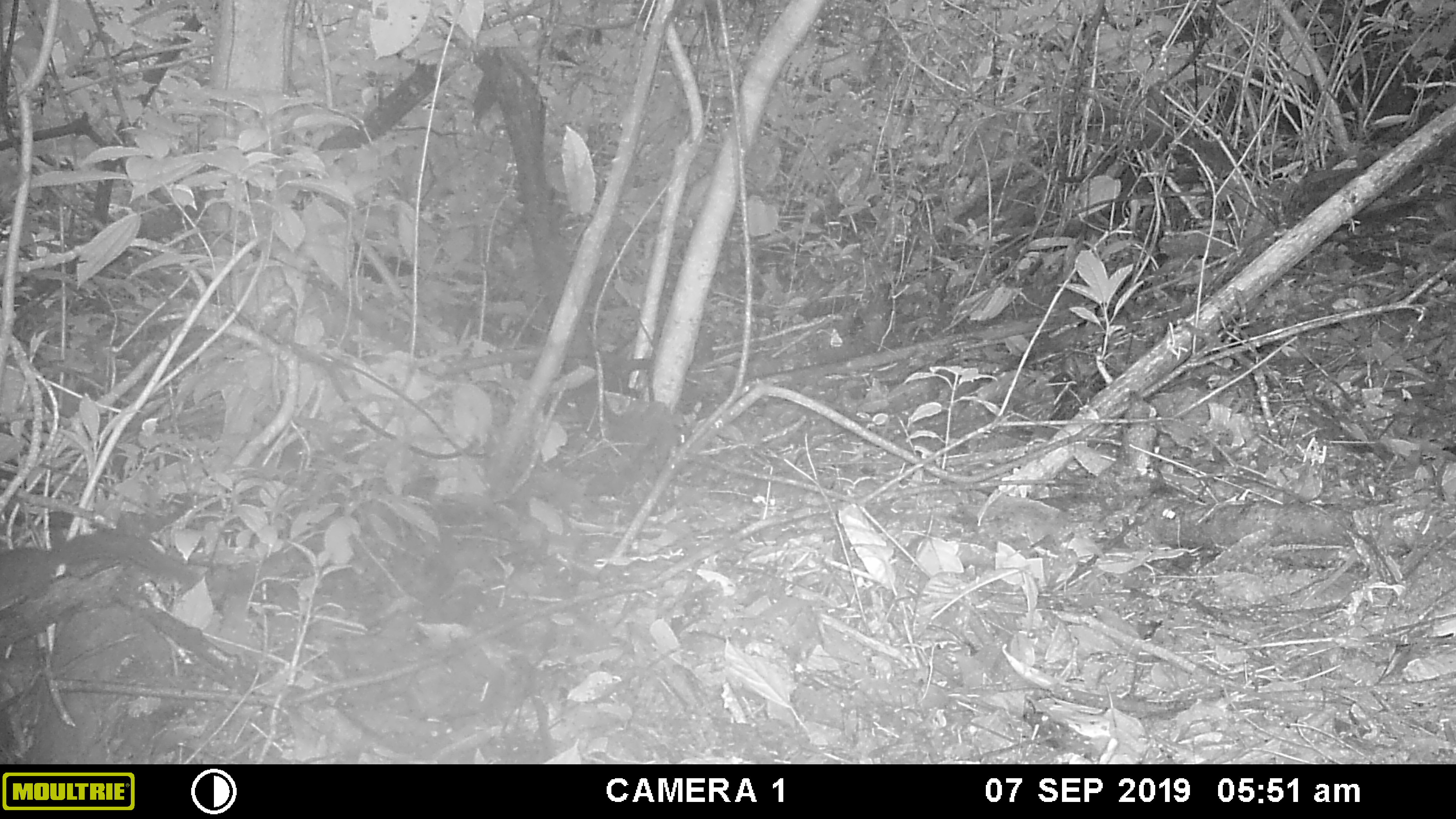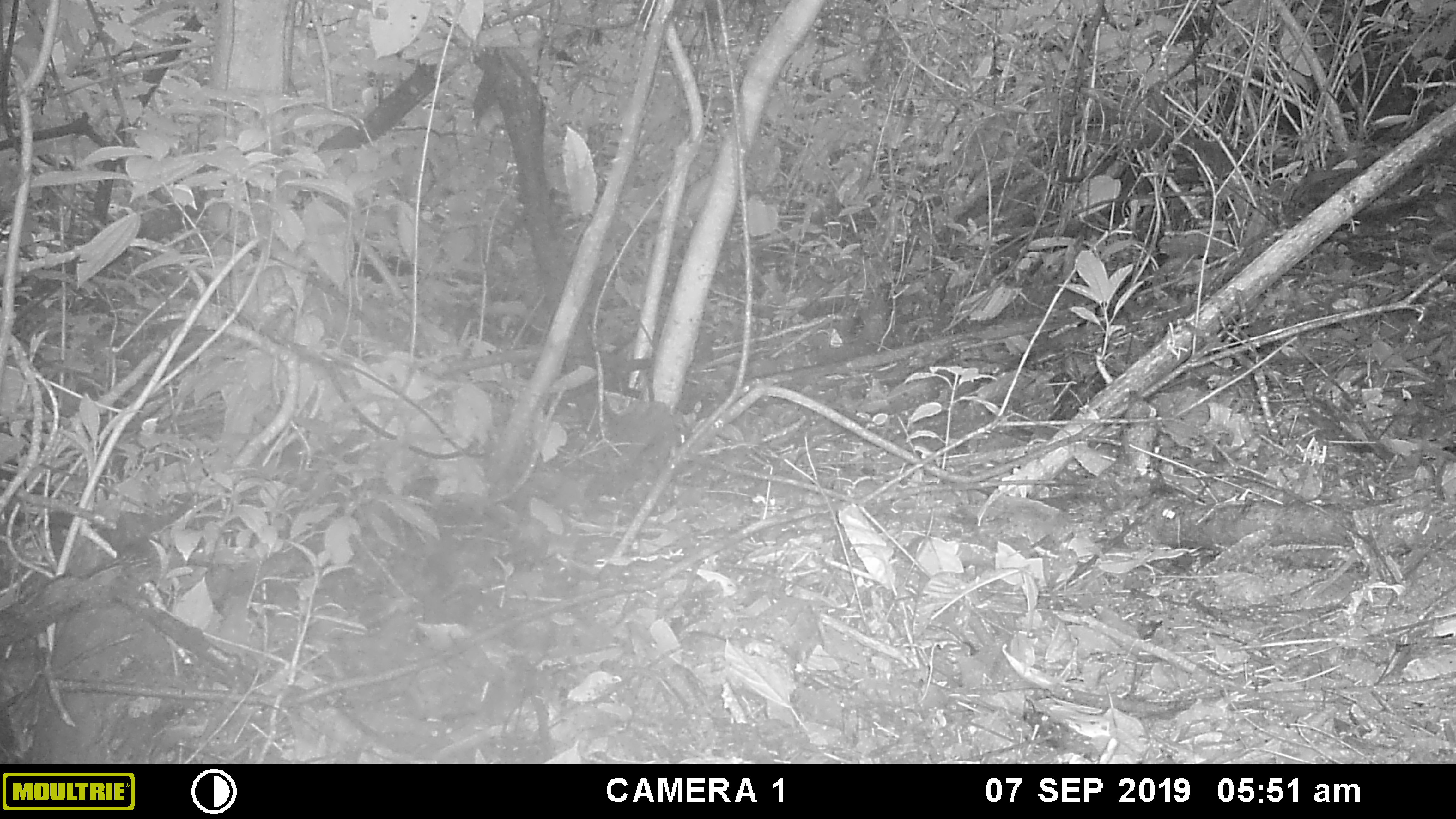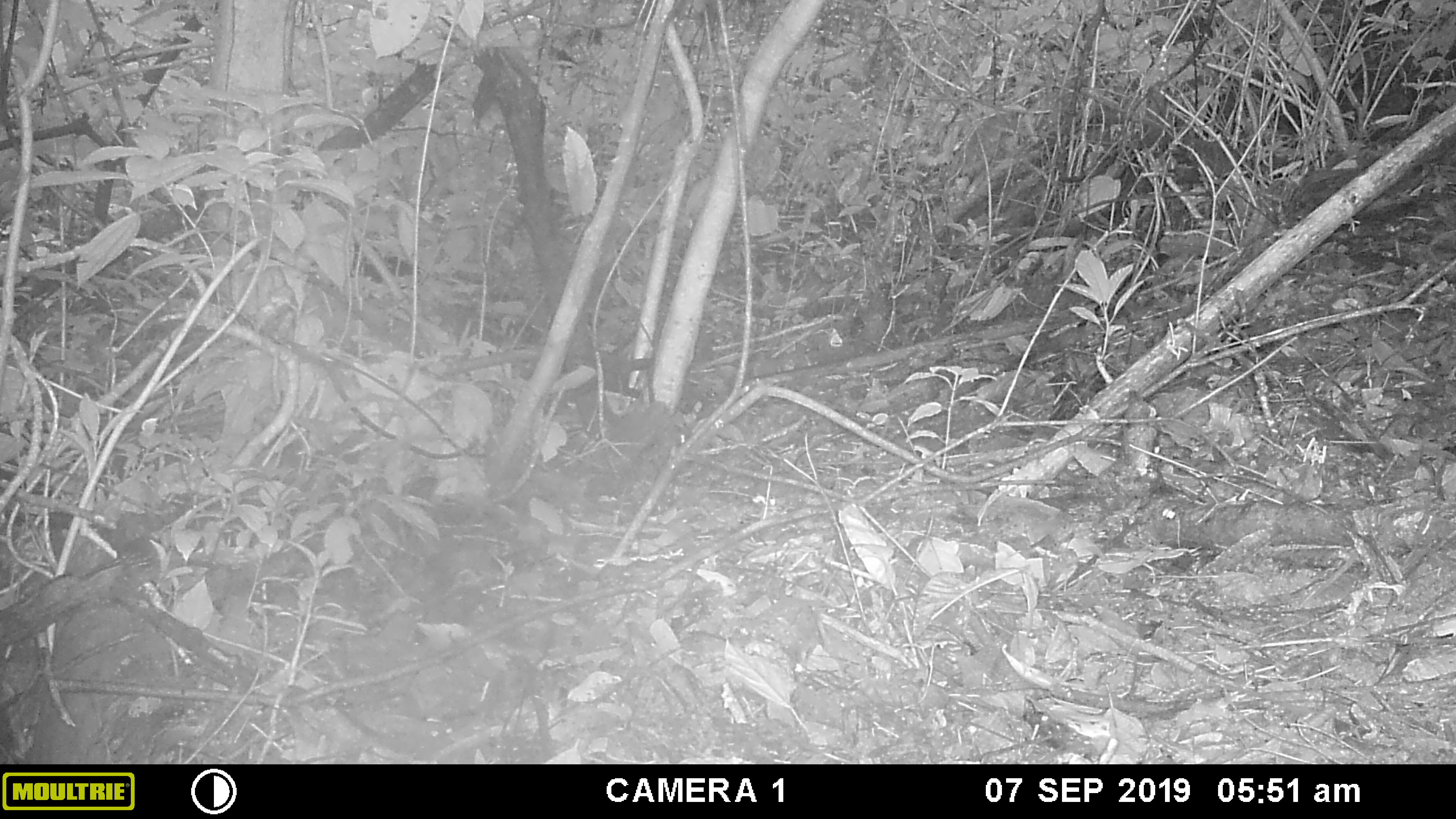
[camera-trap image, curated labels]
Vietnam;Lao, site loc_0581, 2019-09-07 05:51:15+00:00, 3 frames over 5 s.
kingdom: Animalia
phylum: Chordata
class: Mammalia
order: Rodentia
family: Sciuridae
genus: Sciurus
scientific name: Sciurus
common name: squirrel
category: unidentified squirrel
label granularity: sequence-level